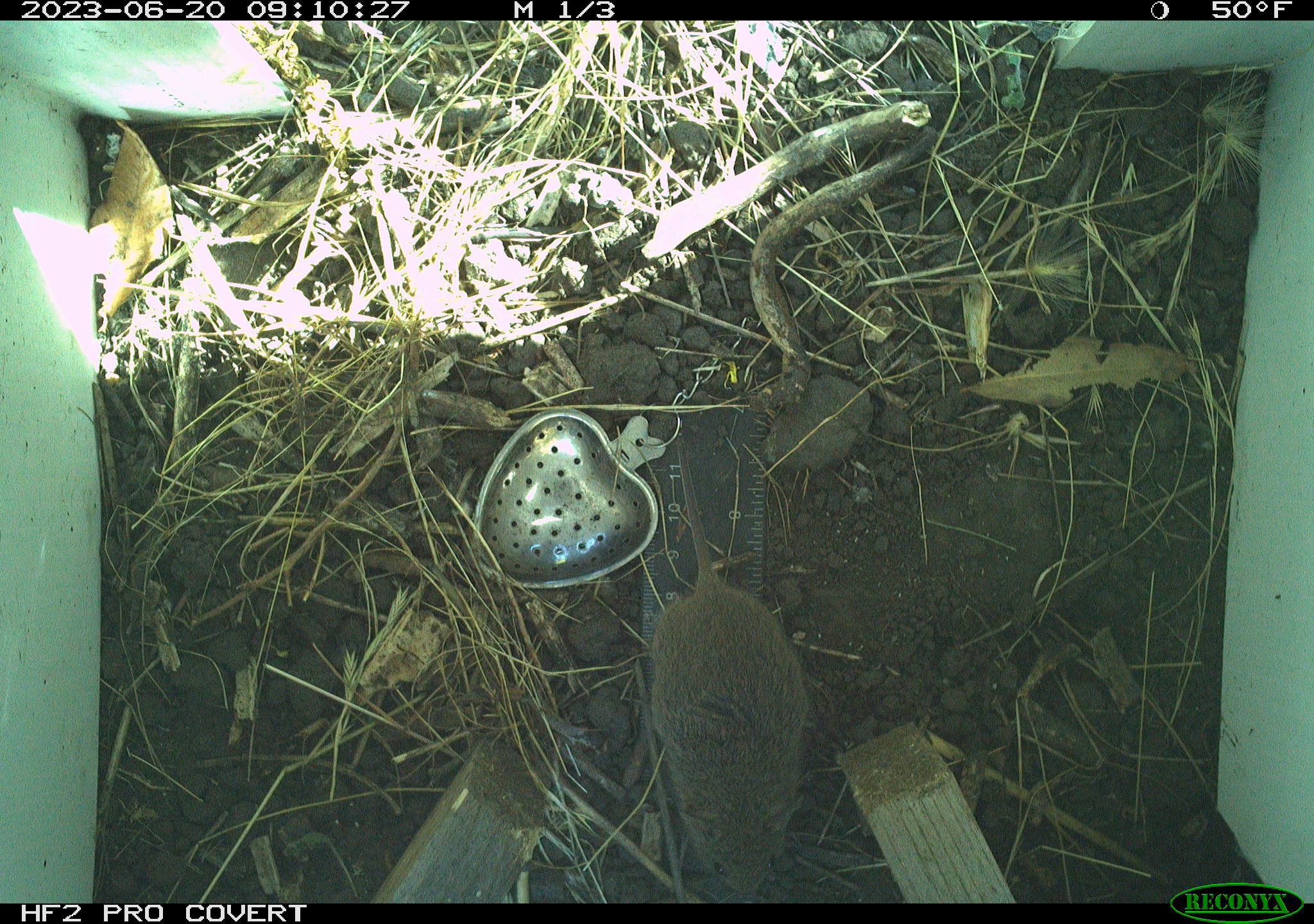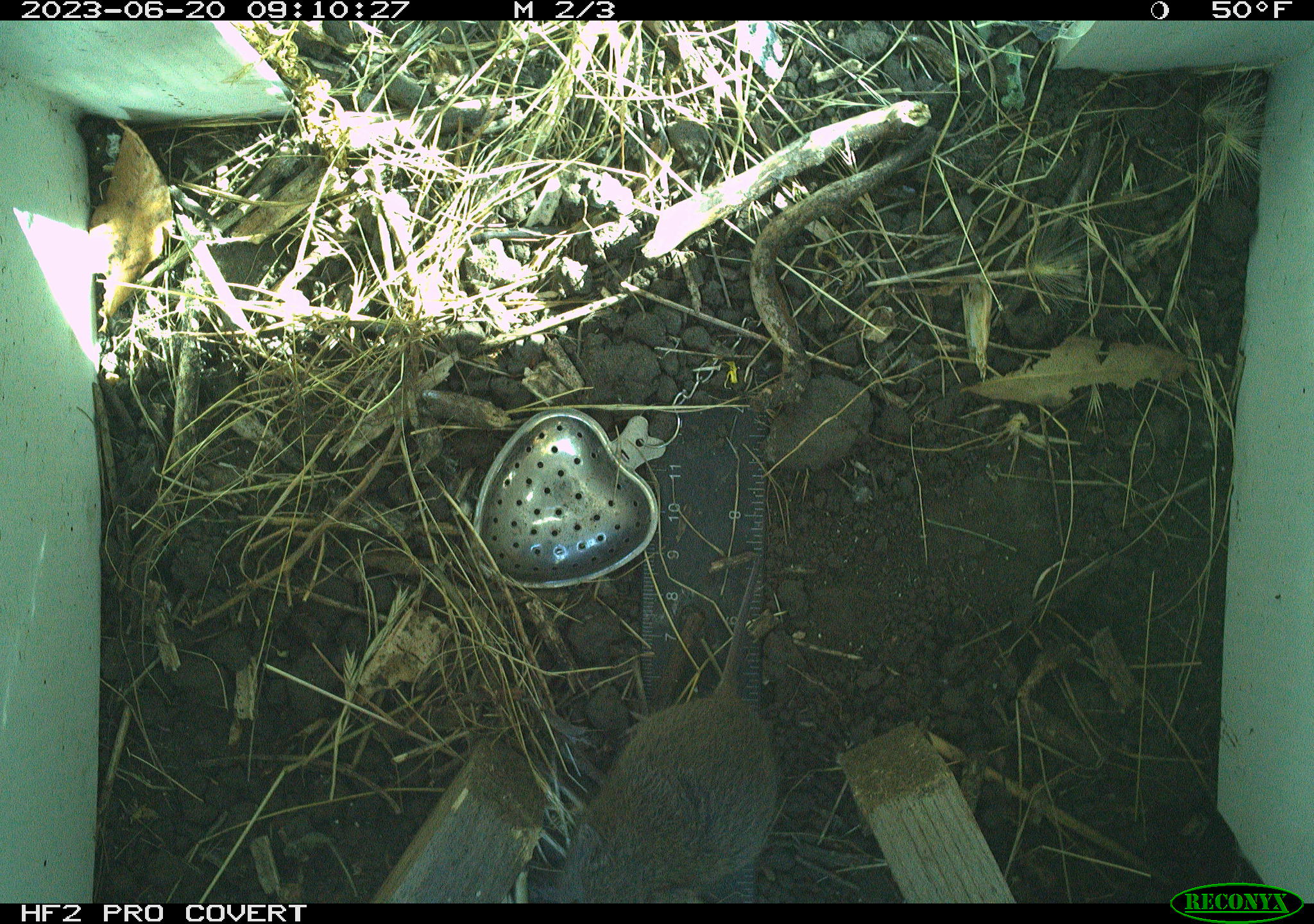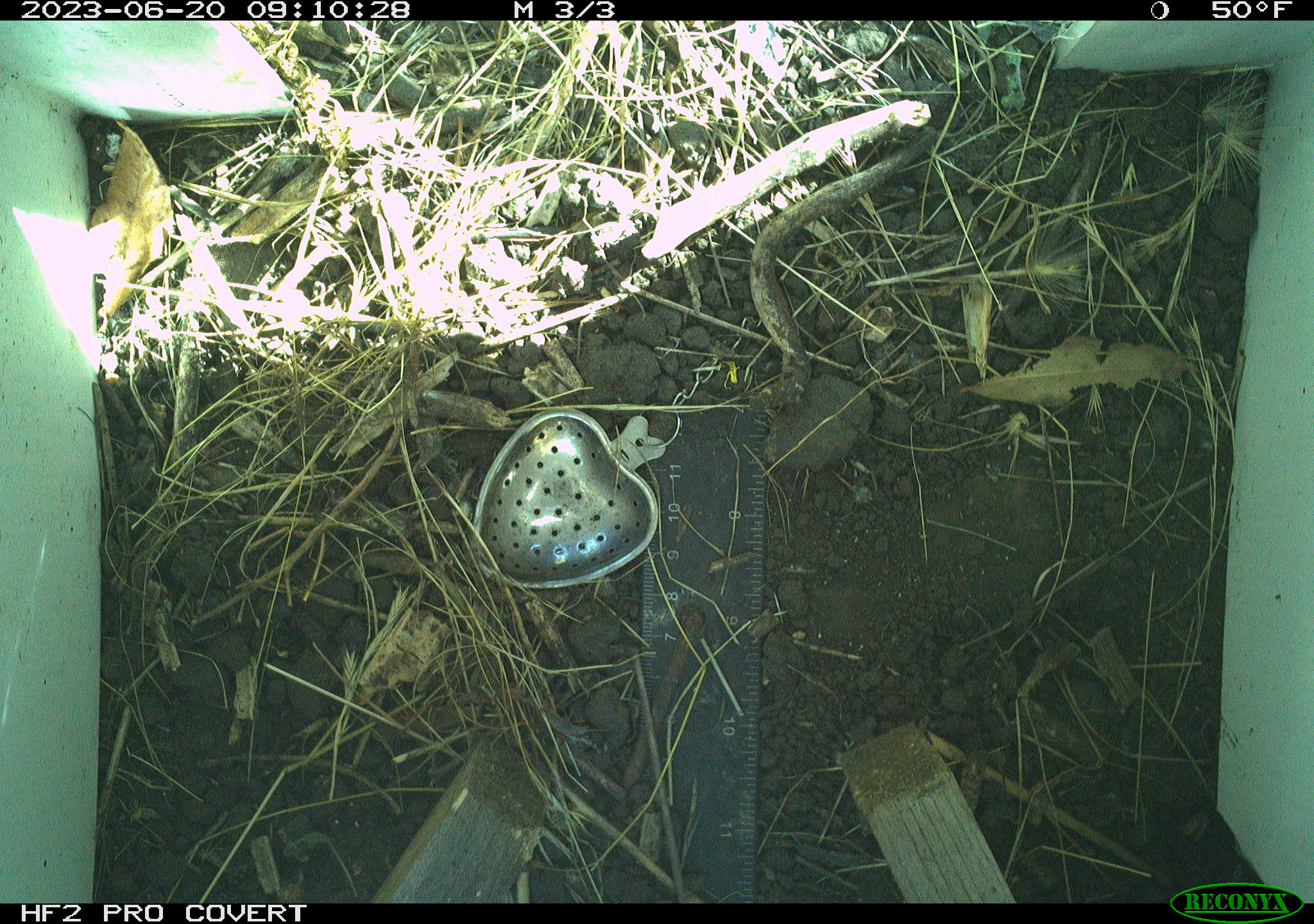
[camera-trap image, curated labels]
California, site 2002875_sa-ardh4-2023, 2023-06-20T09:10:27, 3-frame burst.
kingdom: Animalia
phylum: Chordata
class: Mammalia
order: Rodentia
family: Cricetidae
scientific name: Arvicolinae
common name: voles, lemmings, and muskrats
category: arvicolinae subfamily